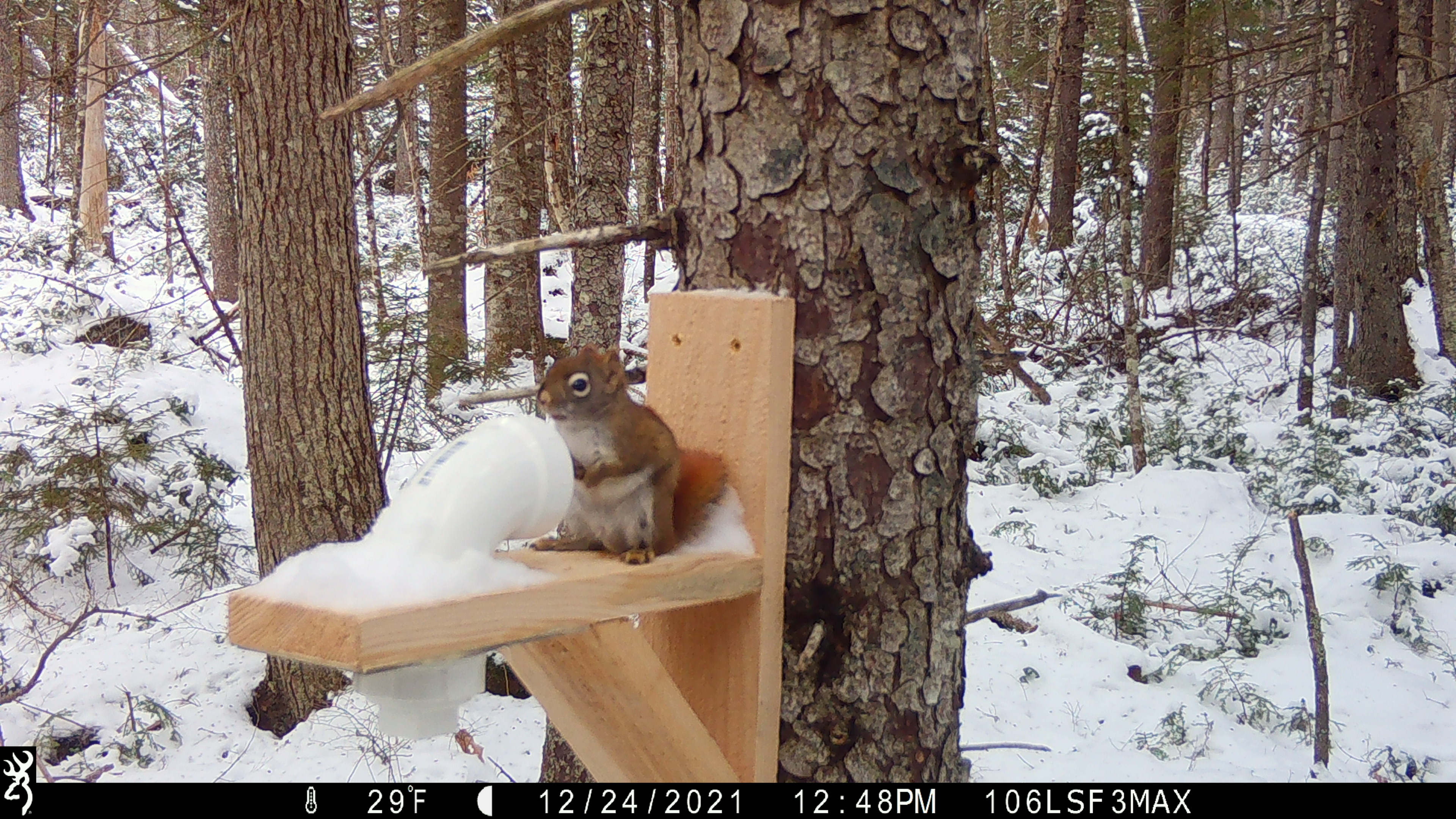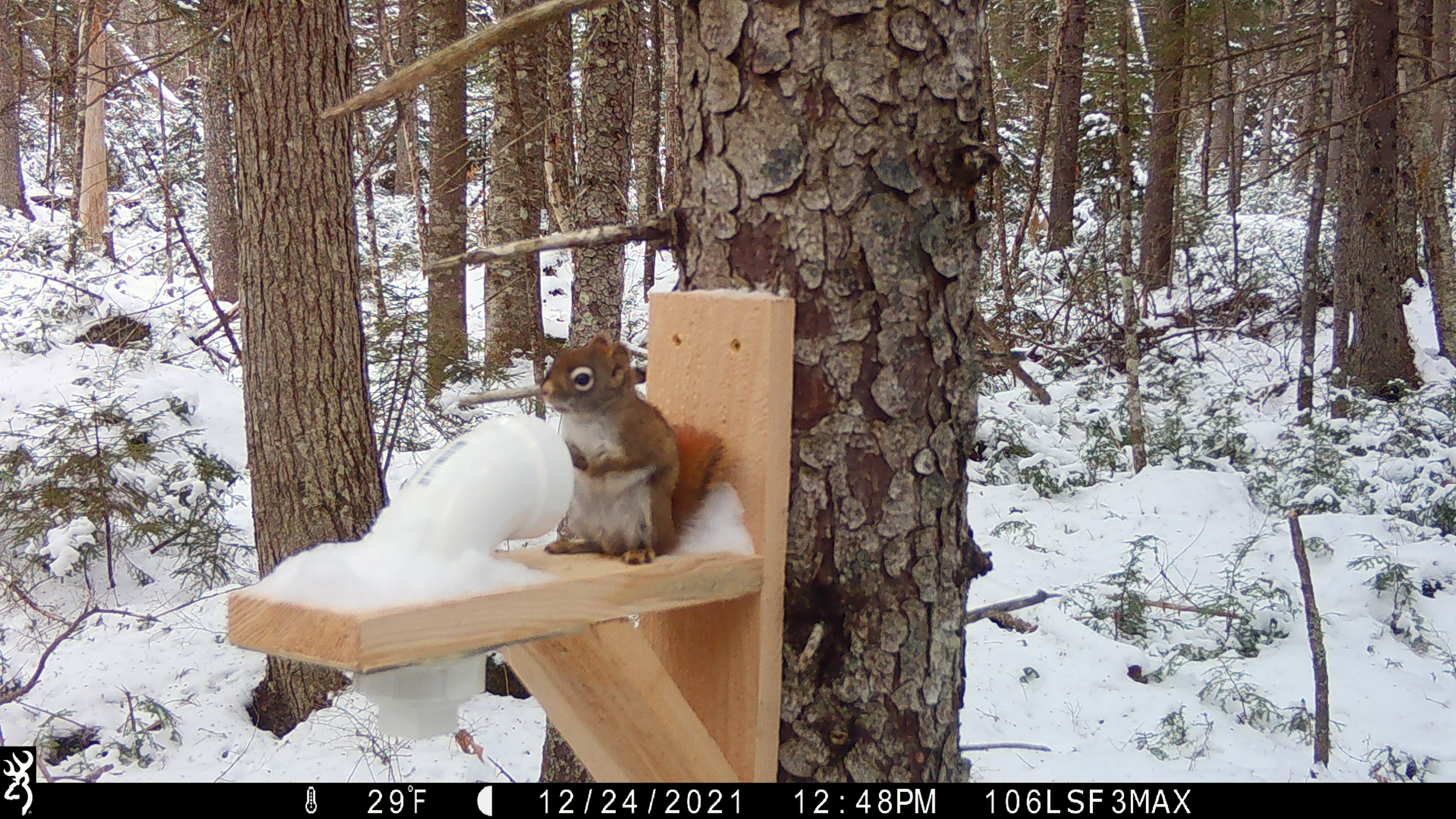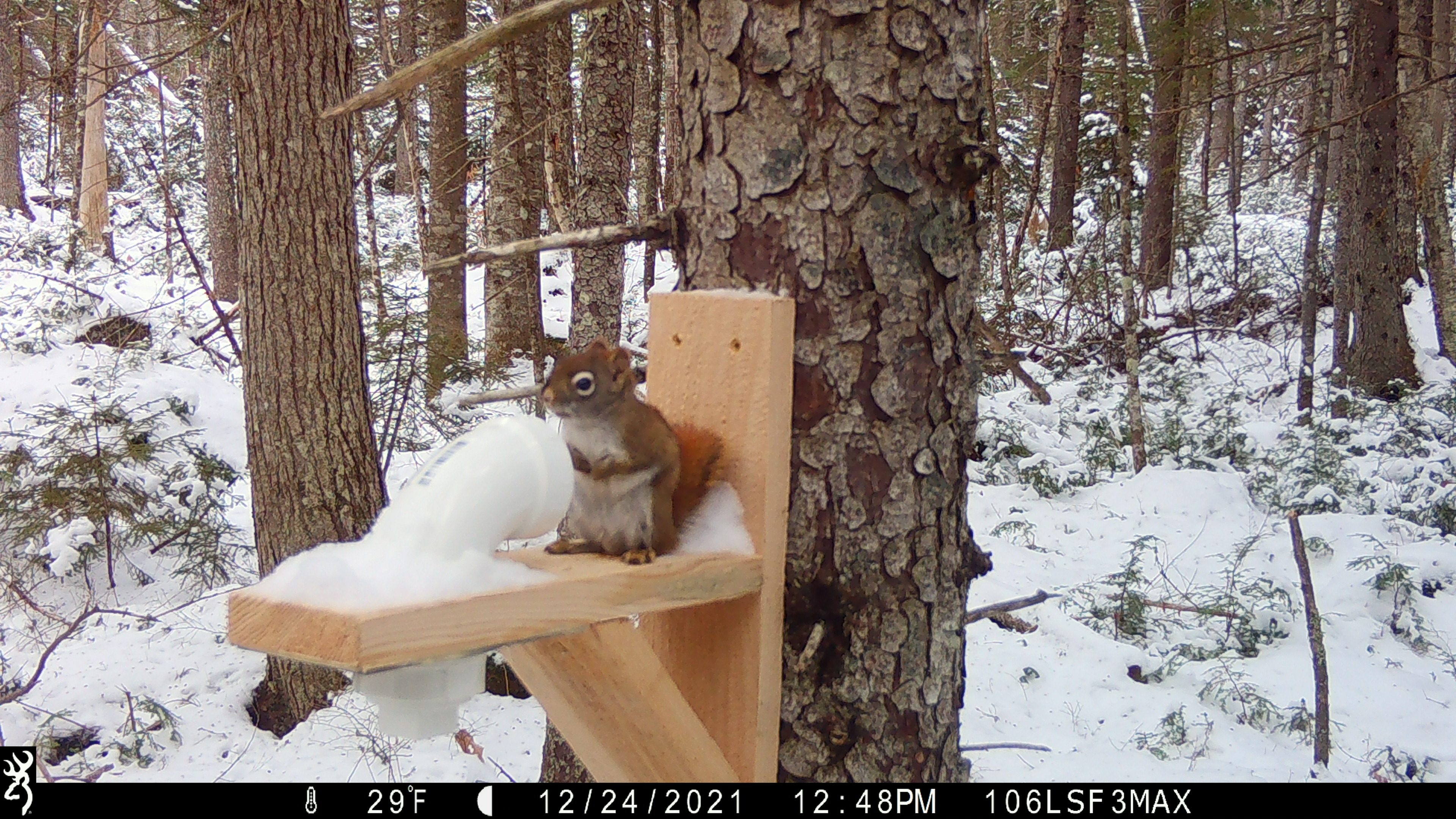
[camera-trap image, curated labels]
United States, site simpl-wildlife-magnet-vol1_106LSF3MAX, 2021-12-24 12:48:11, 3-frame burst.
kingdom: Animalia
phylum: Chordata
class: Mammalia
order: Rodentia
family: Sciuridae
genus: Tamiasciurus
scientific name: Tamiasciurus hudsonicus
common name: red squirrel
Red squirrel (Tamiasciurus hudsonicus).